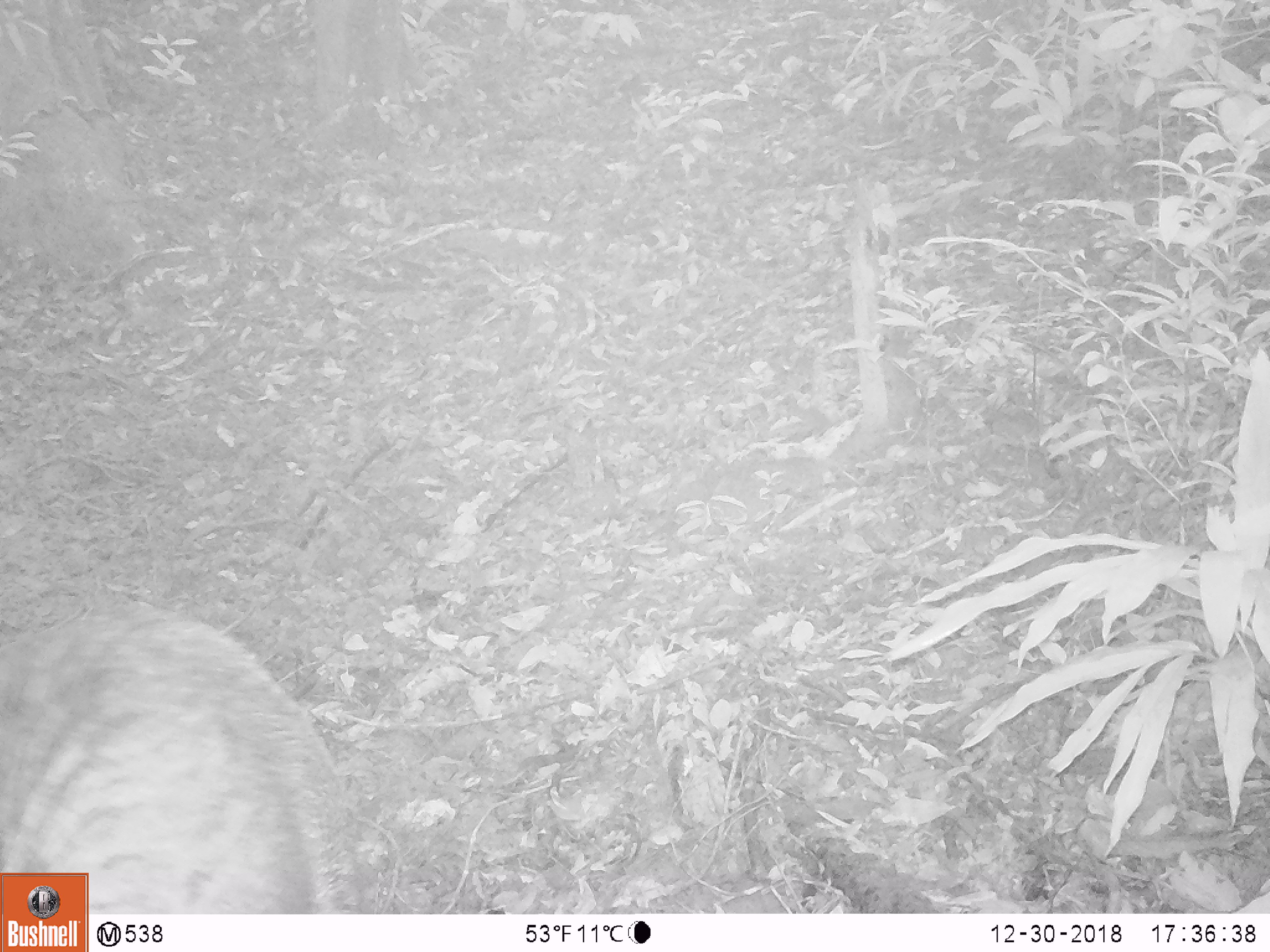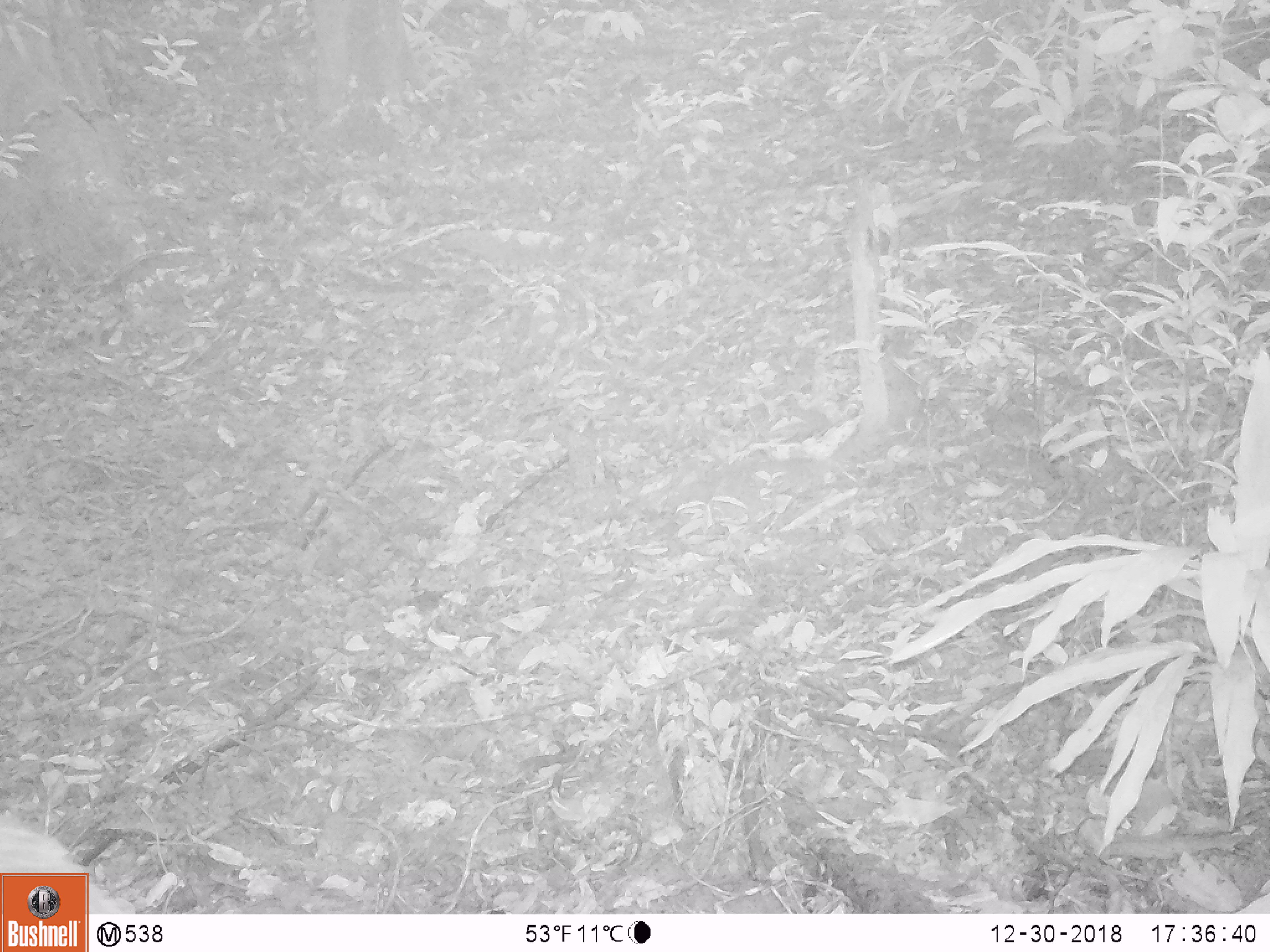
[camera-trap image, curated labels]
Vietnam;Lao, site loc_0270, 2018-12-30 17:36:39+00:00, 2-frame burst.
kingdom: Animalia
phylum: Chordata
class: Mammalia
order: Artiodactyla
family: Suidae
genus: Sus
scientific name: Sus scrofa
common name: eurasian wild pig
Eurasian wild pig (Sus scrofa). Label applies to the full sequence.